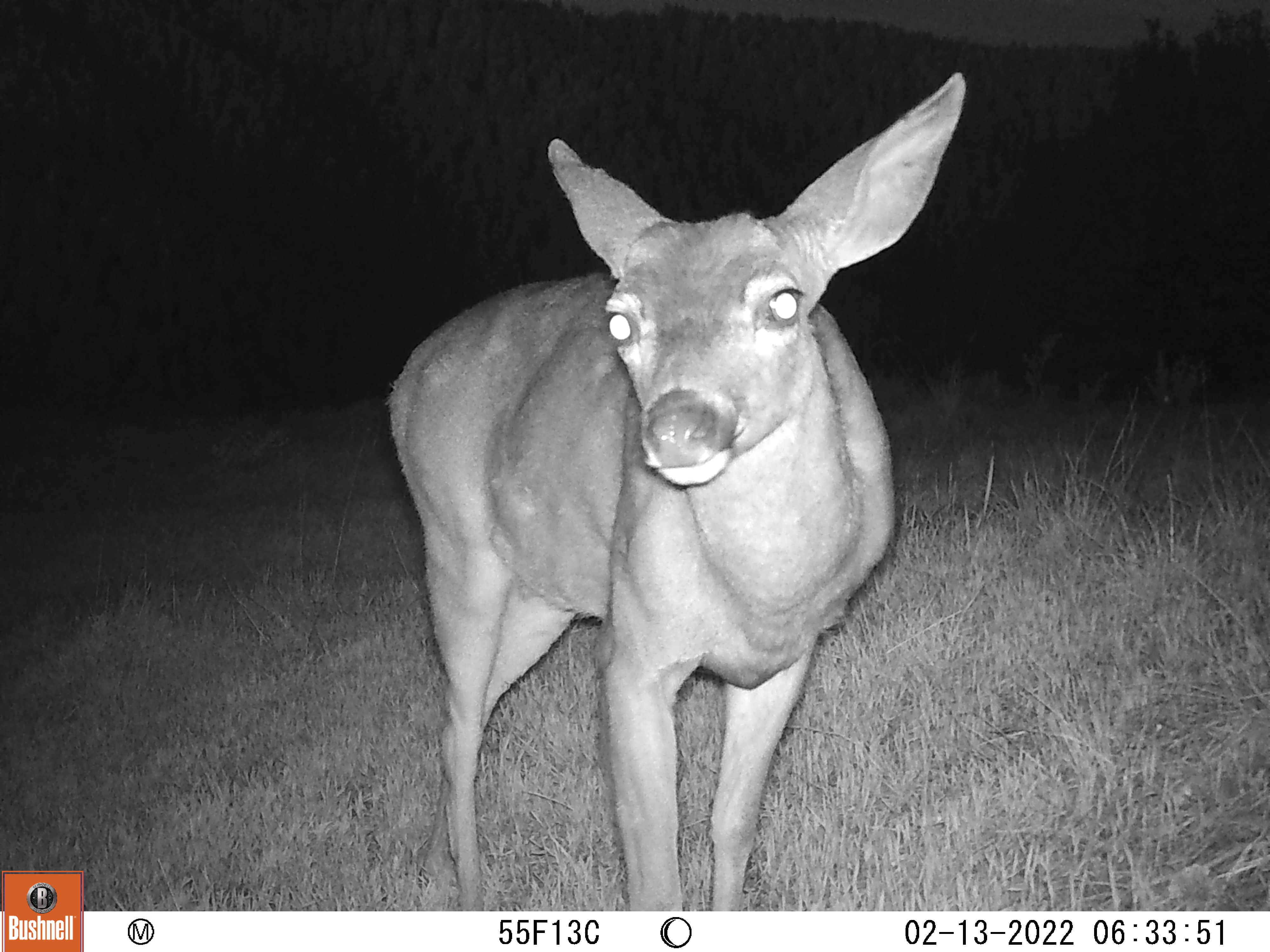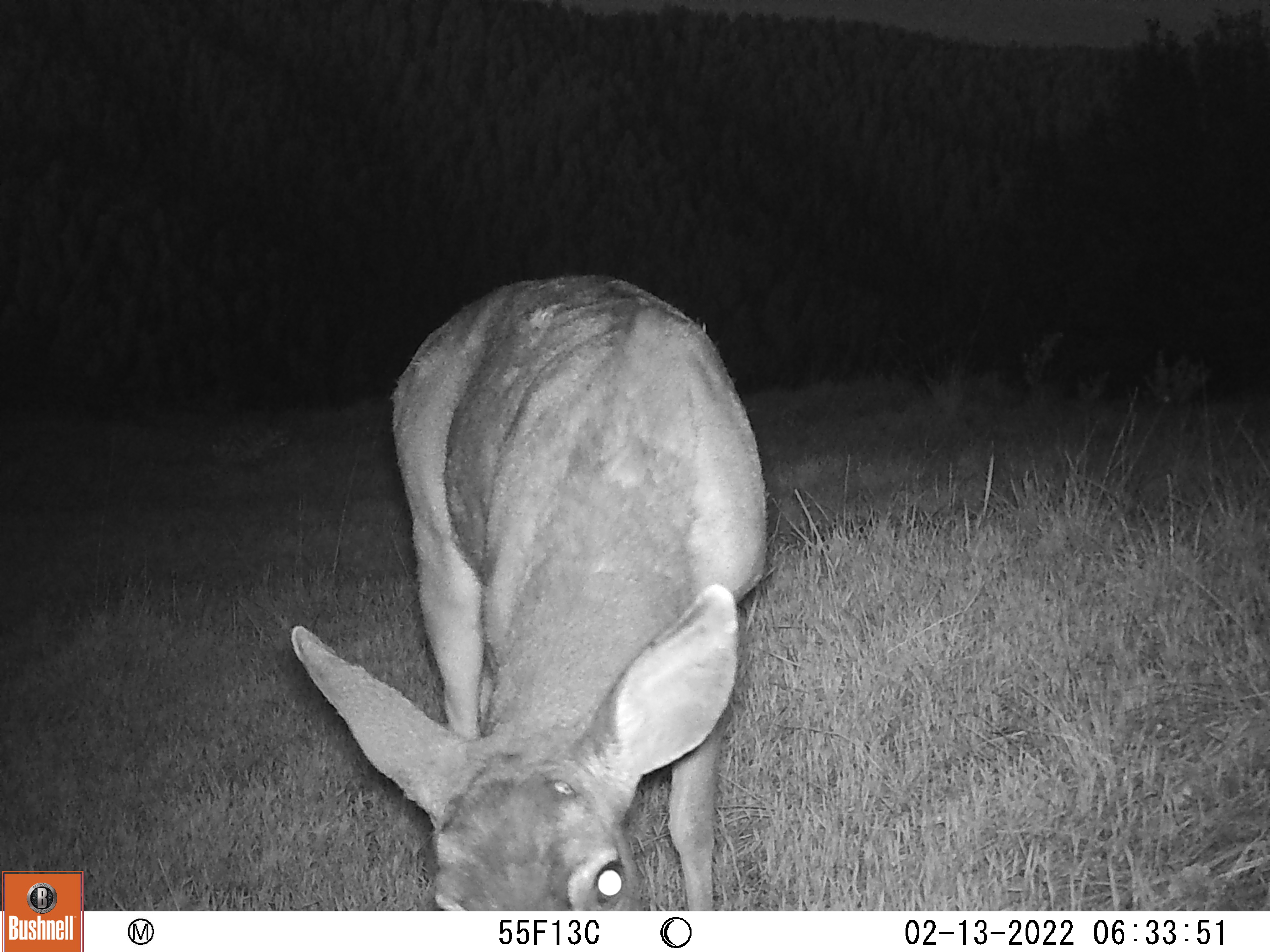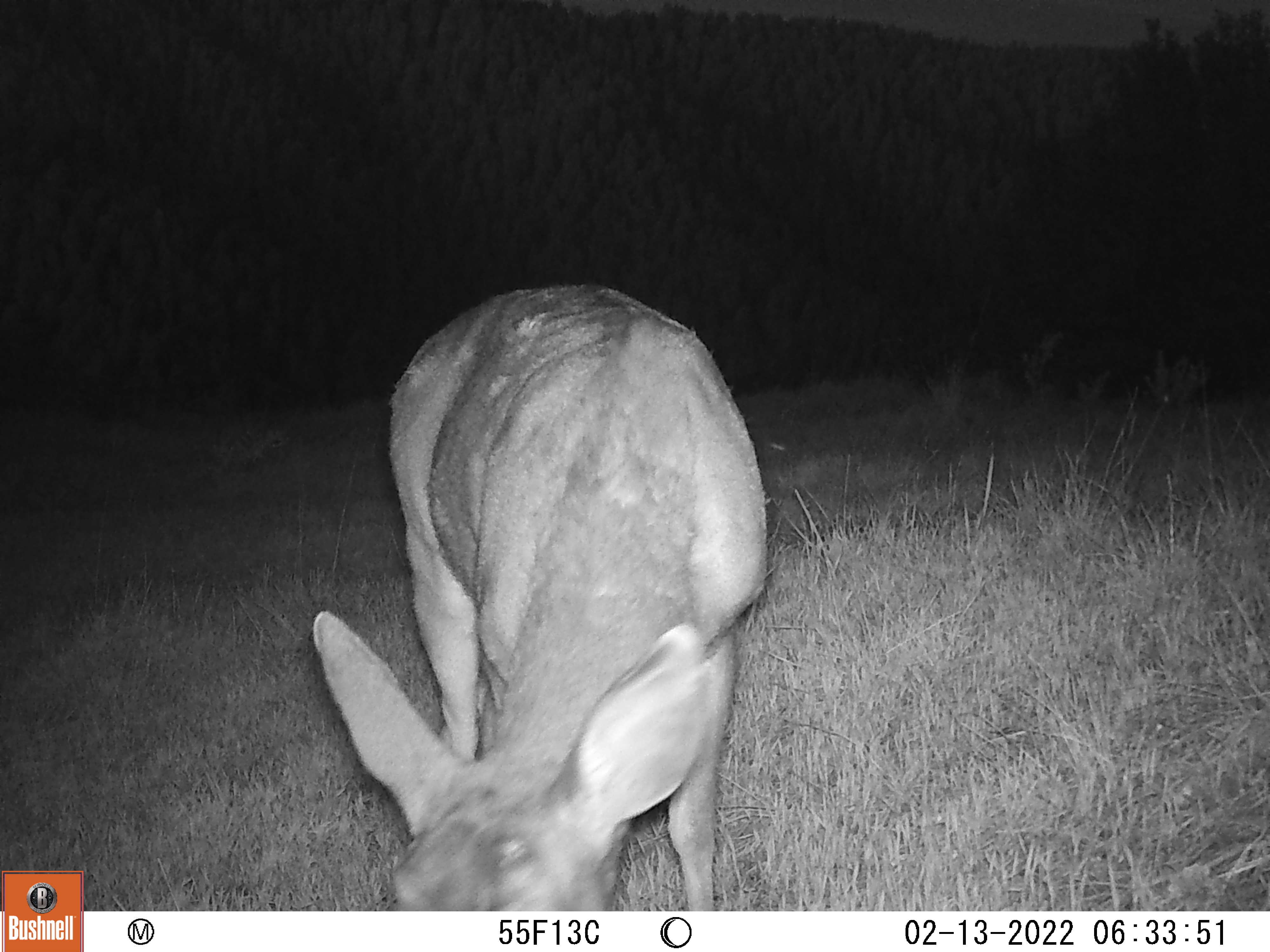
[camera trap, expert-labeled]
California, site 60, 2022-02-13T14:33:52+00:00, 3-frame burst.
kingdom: Animalia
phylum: Chordata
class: Mammalia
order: Artiodactyla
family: Cervidae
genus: Odocoileus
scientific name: Odocoileus hemionus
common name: mule deer